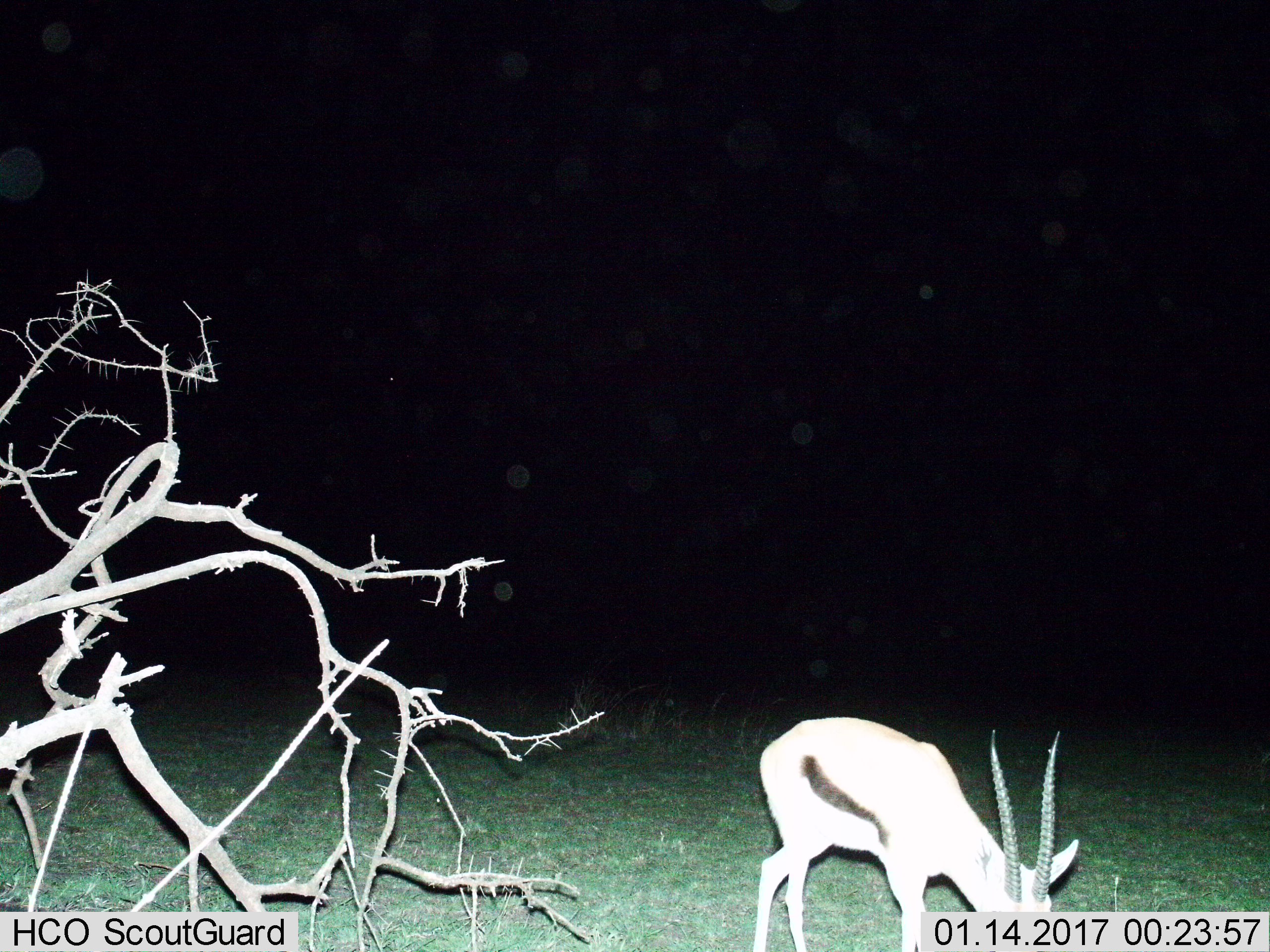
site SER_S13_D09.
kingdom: Animalia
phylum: Chordata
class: Mammalia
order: Artiodactyla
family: Bovidae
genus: Eudorcas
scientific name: Eudorcas thomsonii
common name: thomson's gazelle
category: gazellethomsons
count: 1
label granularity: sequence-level